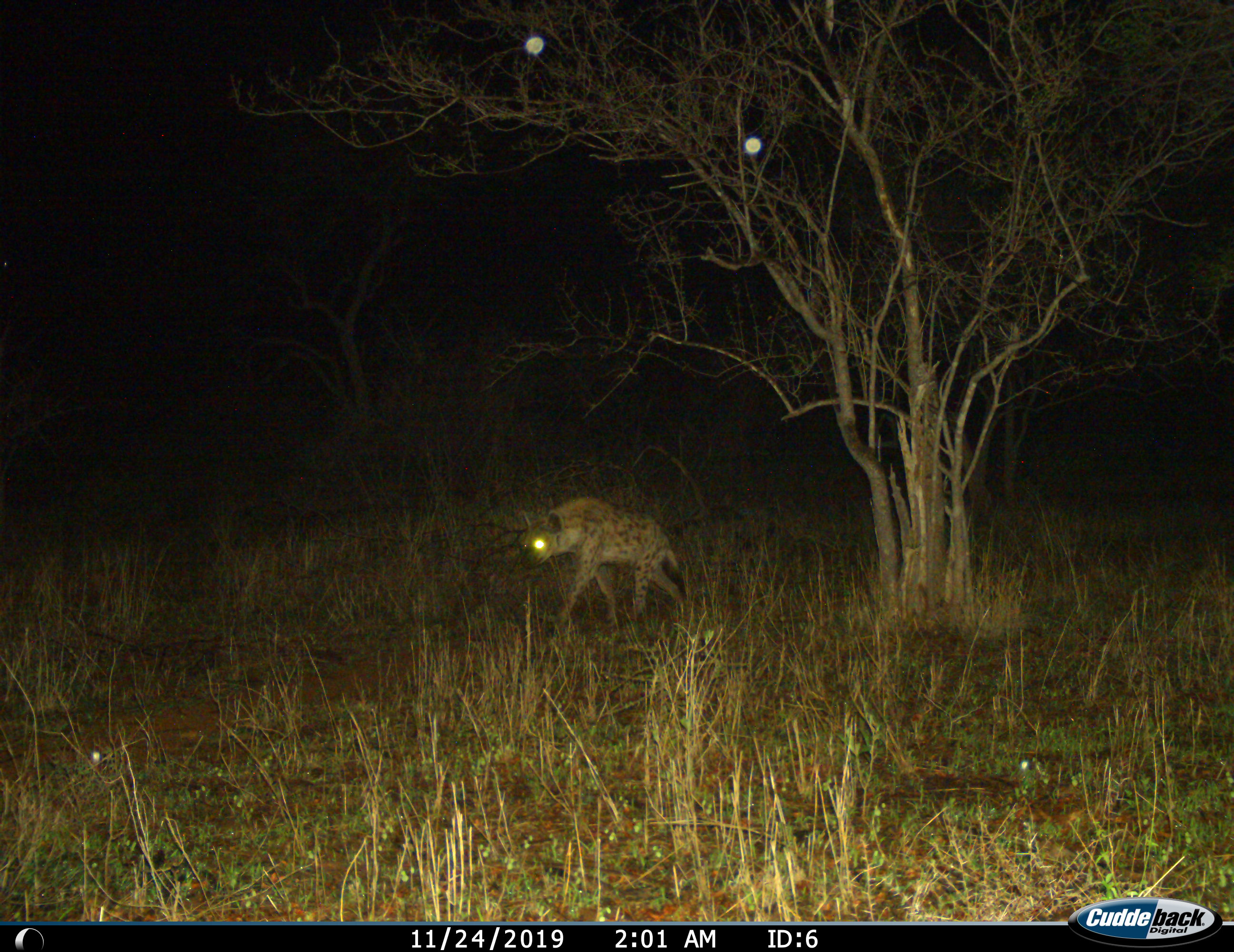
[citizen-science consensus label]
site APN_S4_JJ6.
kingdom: Animalia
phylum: Chordata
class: Mammalia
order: Carnivora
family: Hyaenidae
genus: Crocuta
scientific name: Crocuta crocuta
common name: spotted hyena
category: hyenaspotted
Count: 1.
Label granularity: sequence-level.